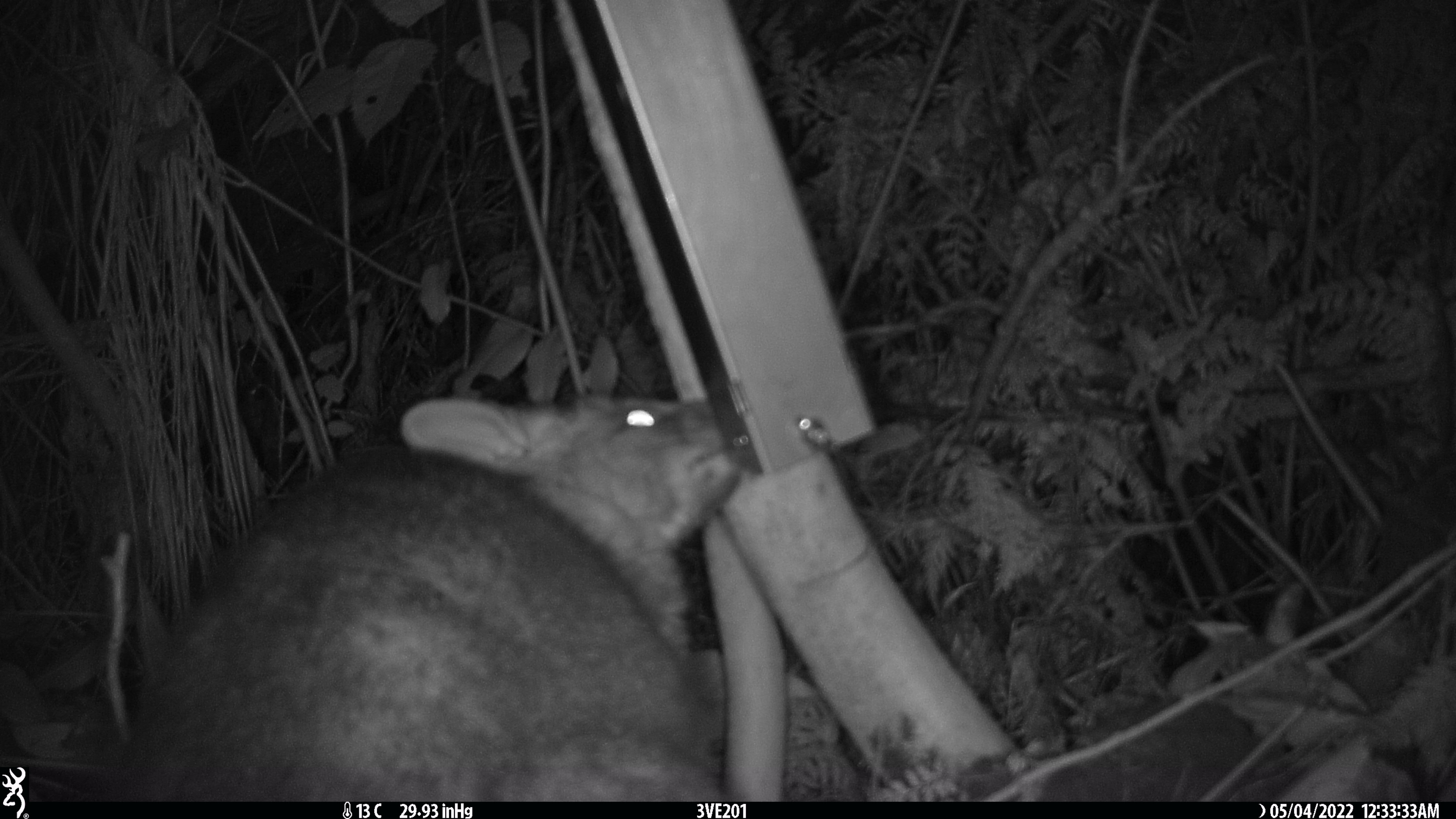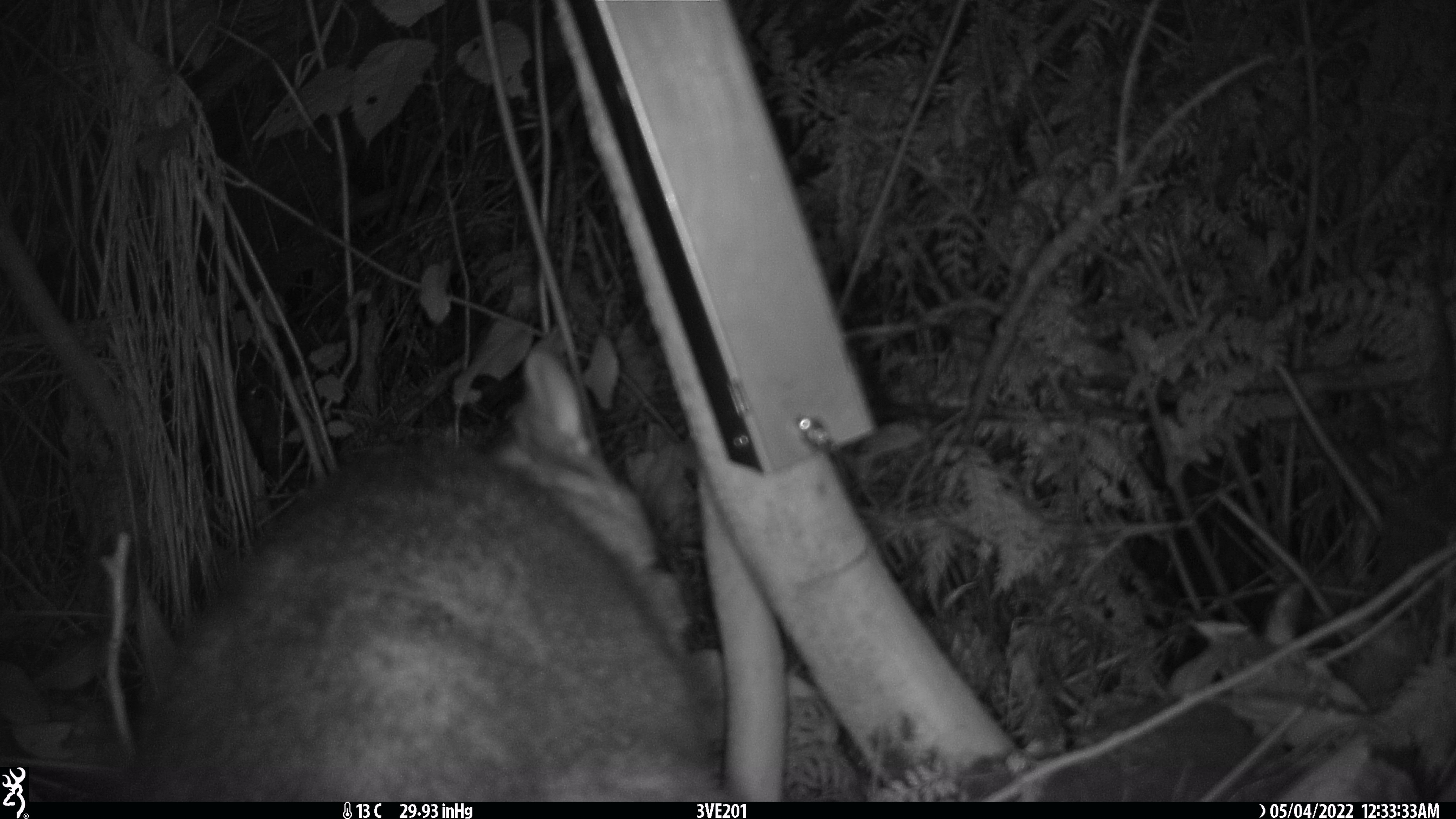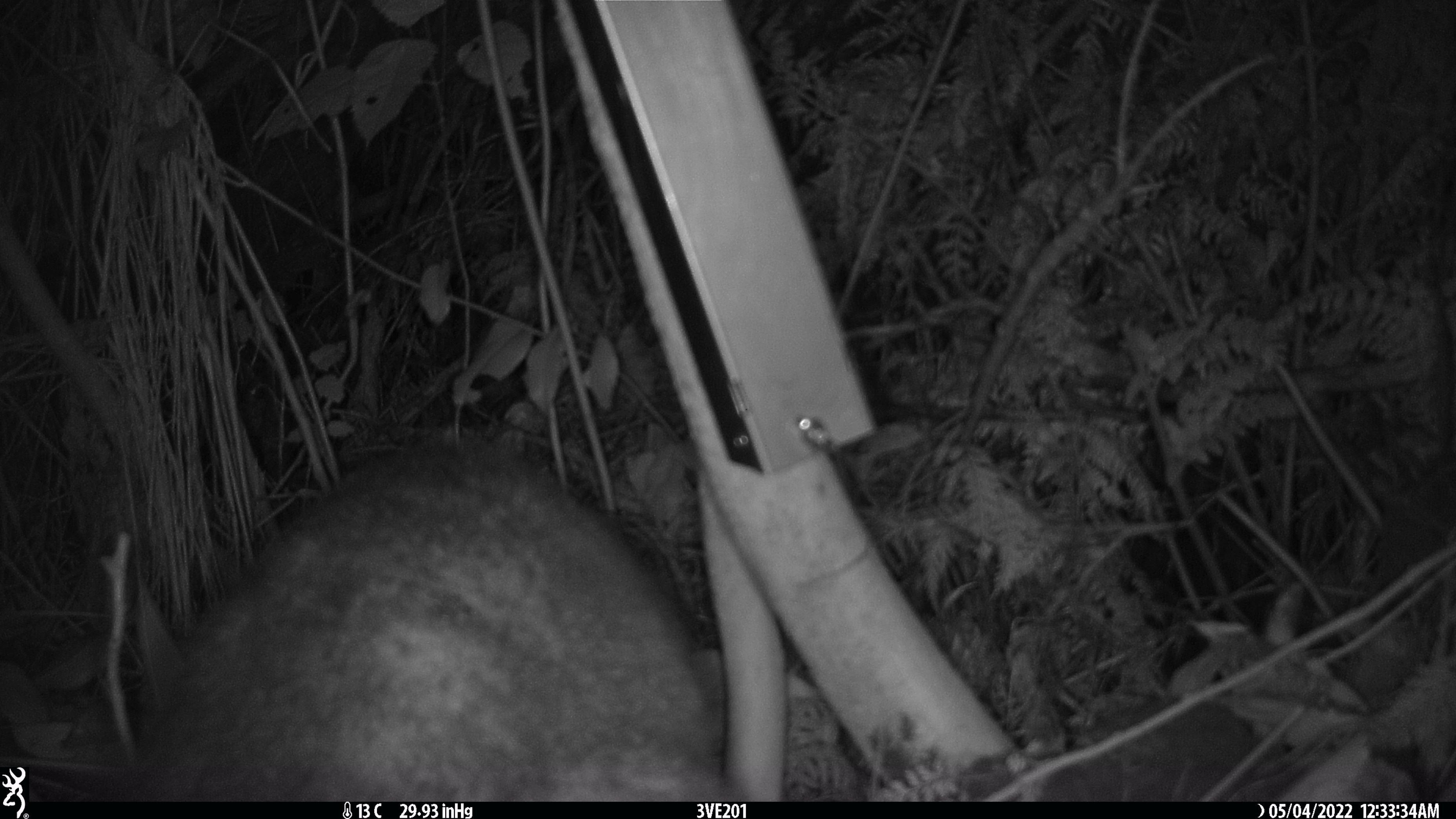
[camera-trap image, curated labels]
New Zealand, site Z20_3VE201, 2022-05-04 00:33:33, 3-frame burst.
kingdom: Animalia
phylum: Chordata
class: Mammalia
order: Diprotodontia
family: Phalangeridae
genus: Trichosurus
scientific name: Trichosurus vulpecula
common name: common brushtail possum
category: possum